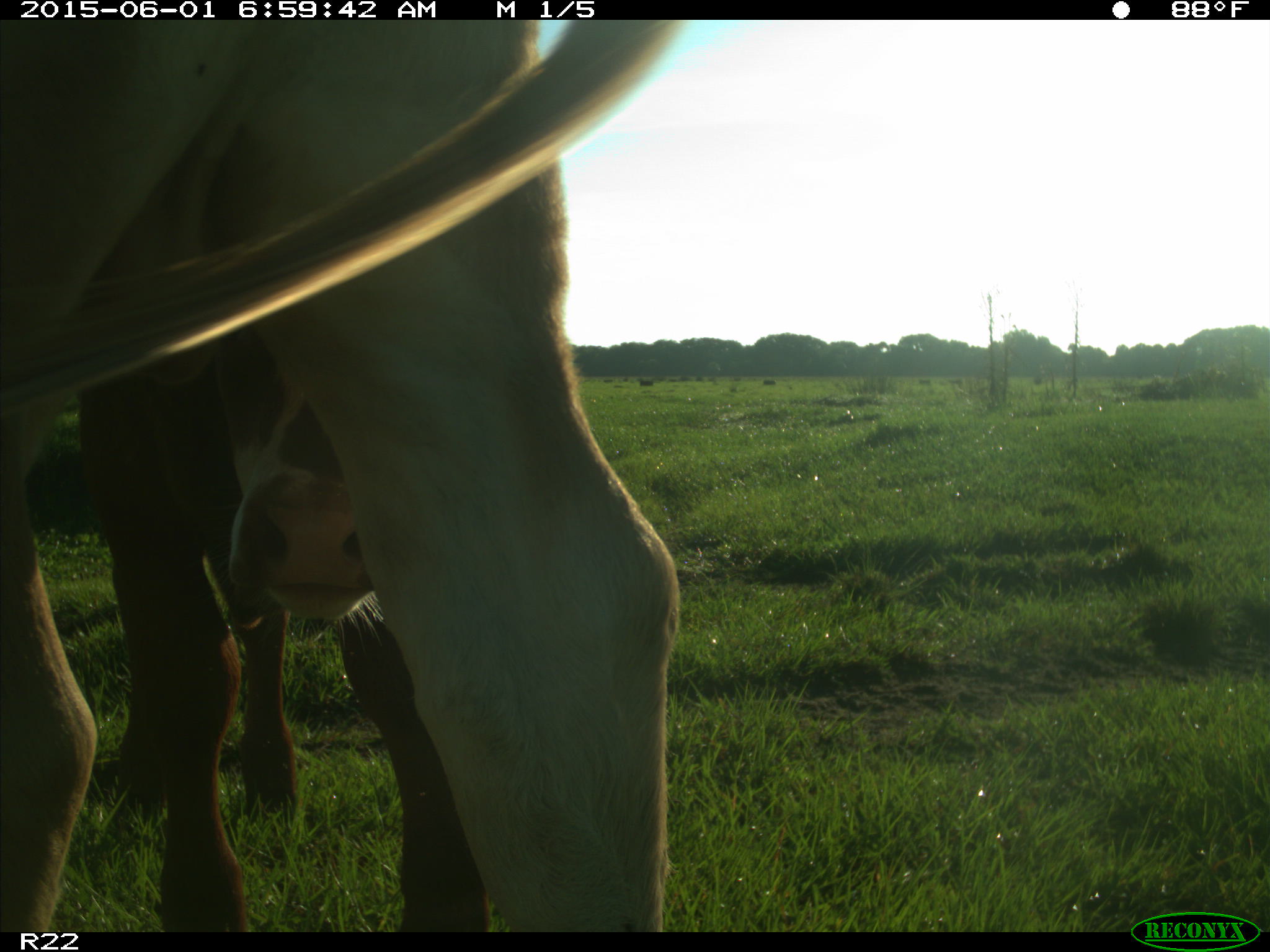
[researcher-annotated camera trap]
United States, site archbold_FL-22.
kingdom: Animalia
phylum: Chordata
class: Mammalia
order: Artiodactyla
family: Bovidae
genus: Bos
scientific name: Bos taurus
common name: domestic cow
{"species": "Bos taurus (domestic cow)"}